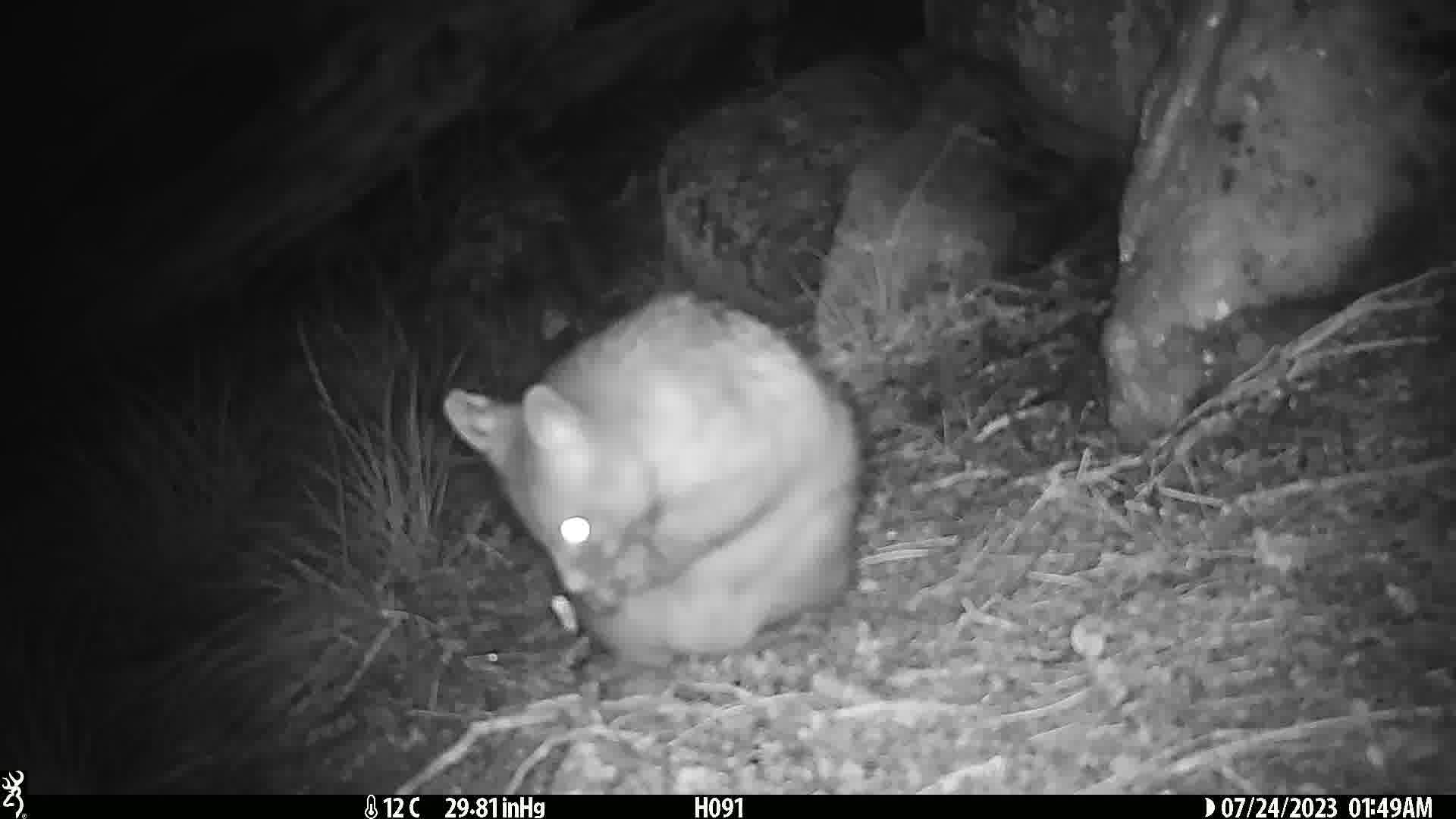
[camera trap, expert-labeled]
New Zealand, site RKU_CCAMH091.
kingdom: Animalia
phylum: Chordata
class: Mammalia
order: Diprotodontia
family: Phalangeridae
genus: Trichosurus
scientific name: Trichosurus vulpecula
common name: common brushtail possum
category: possum